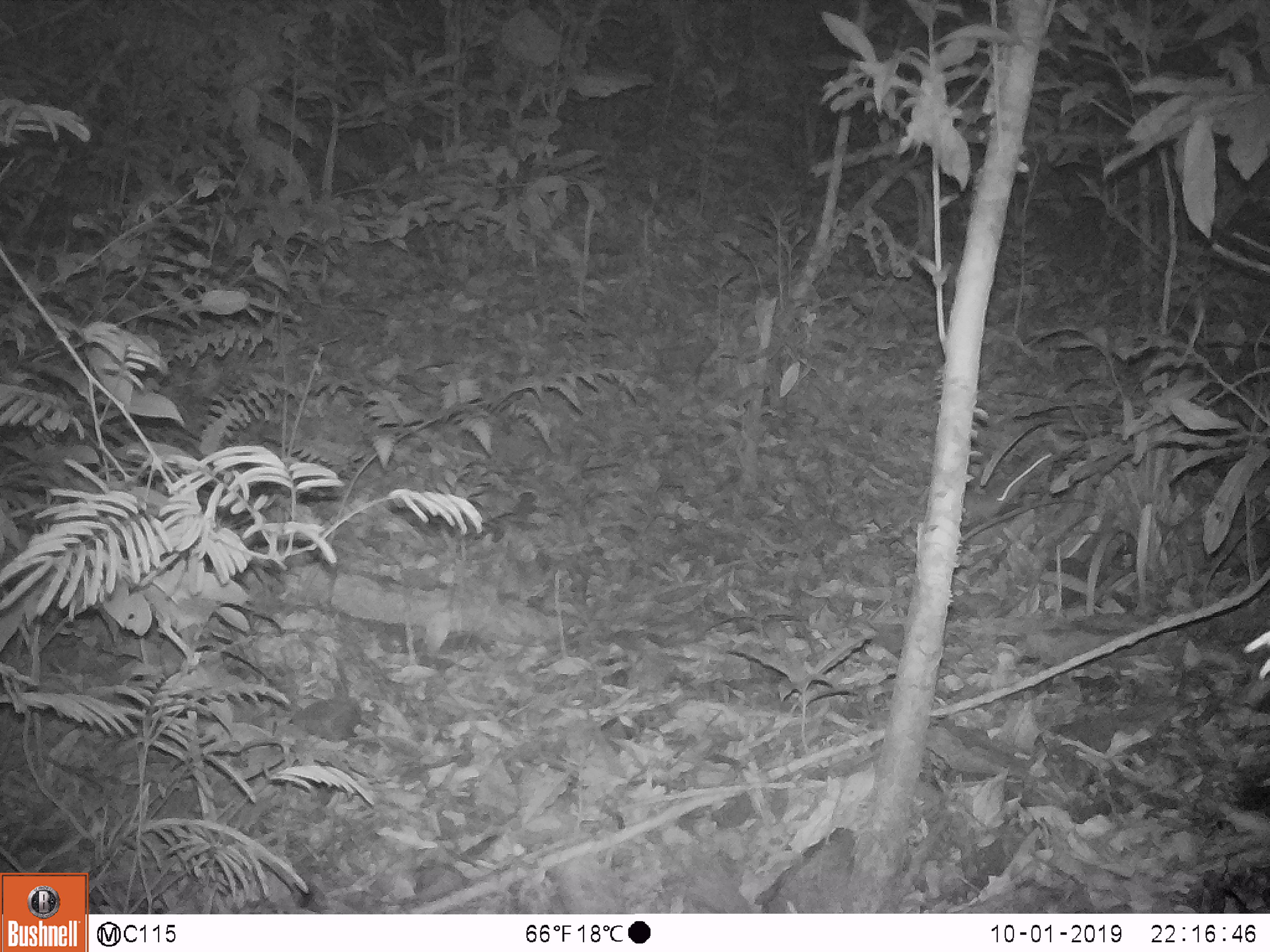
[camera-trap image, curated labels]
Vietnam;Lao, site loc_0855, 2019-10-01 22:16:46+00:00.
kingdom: Animalia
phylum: Chordata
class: Mammalia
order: Rodentia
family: Muridae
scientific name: Muridae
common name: old-world mice and rats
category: unidentified murid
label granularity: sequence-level